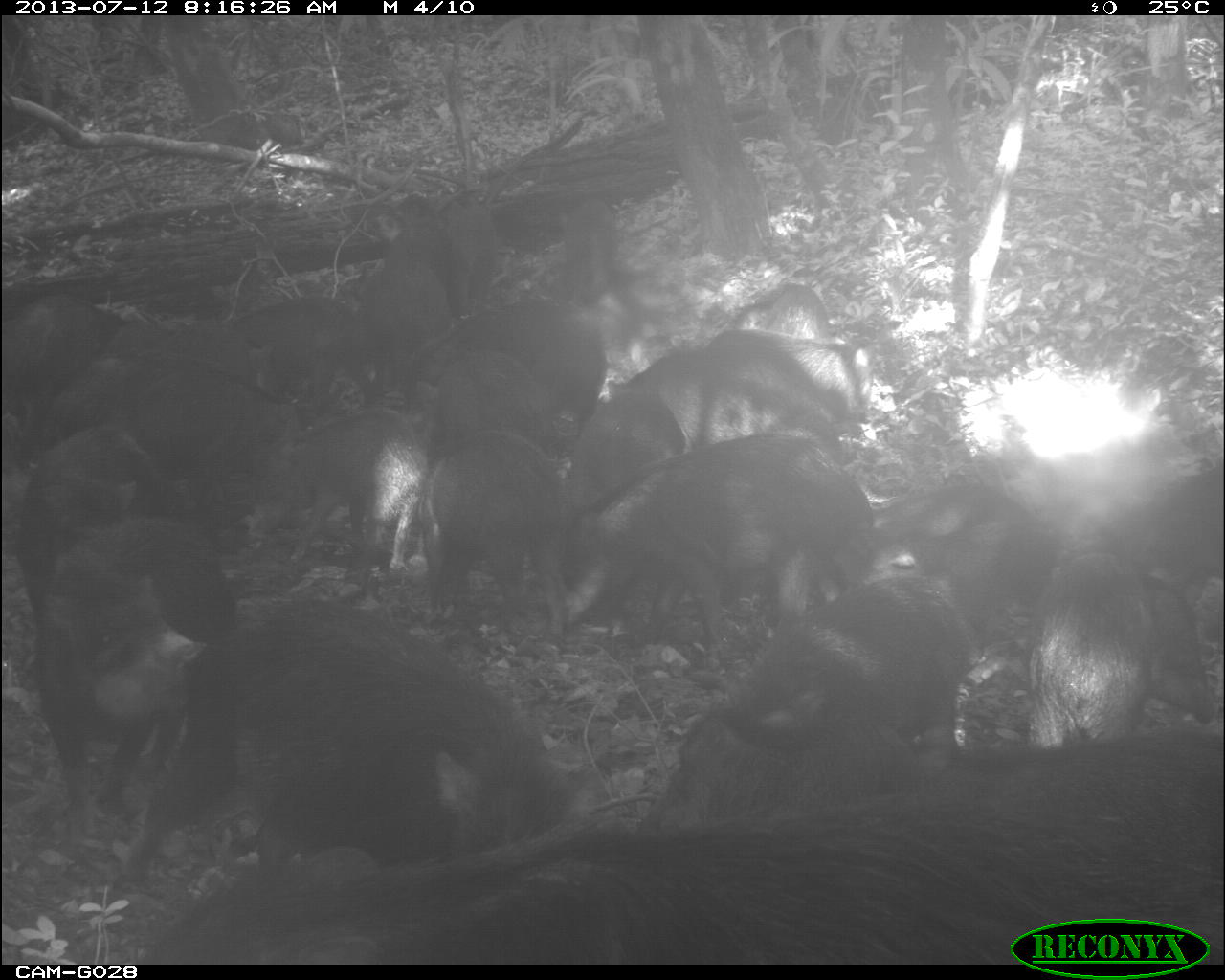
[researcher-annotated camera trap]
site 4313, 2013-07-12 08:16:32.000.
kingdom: Animalia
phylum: Chordata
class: Mammalia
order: Artiodactyla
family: Tayassuidae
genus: Tayassu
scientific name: Tayassu pecari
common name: white-lipped peccary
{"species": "Tayassu pecari (white-lipped peccary)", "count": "20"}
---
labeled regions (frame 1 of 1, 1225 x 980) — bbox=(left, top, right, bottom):
group: bbox=(1, 188, 1222, 962)